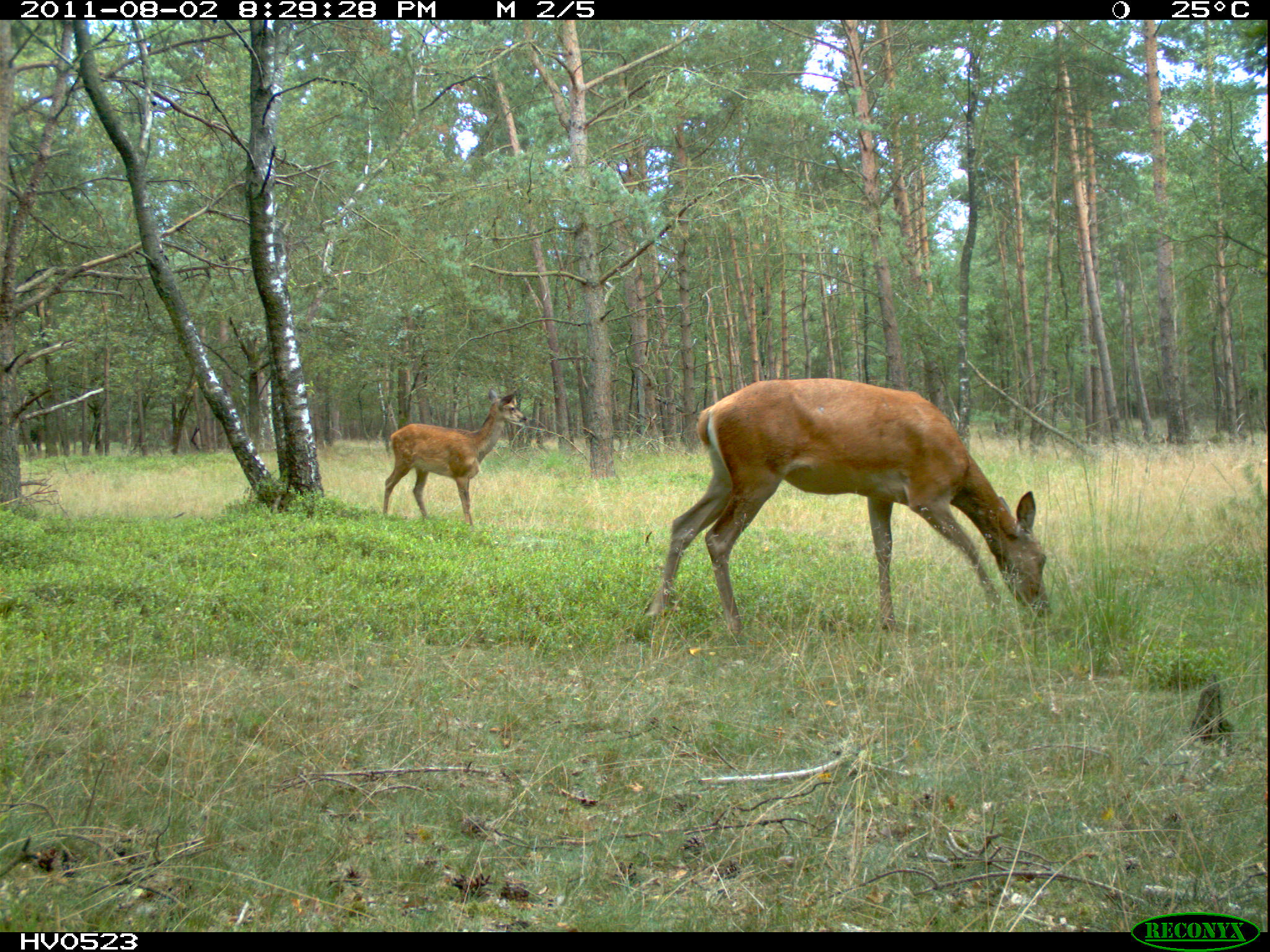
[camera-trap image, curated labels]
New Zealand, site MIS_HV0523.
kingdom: Animalia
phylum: Chordata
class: Mammalia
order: Artiodactyla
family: Cervidae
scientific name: Cervidae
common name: deer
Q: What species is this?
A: Deer (Cervidae).